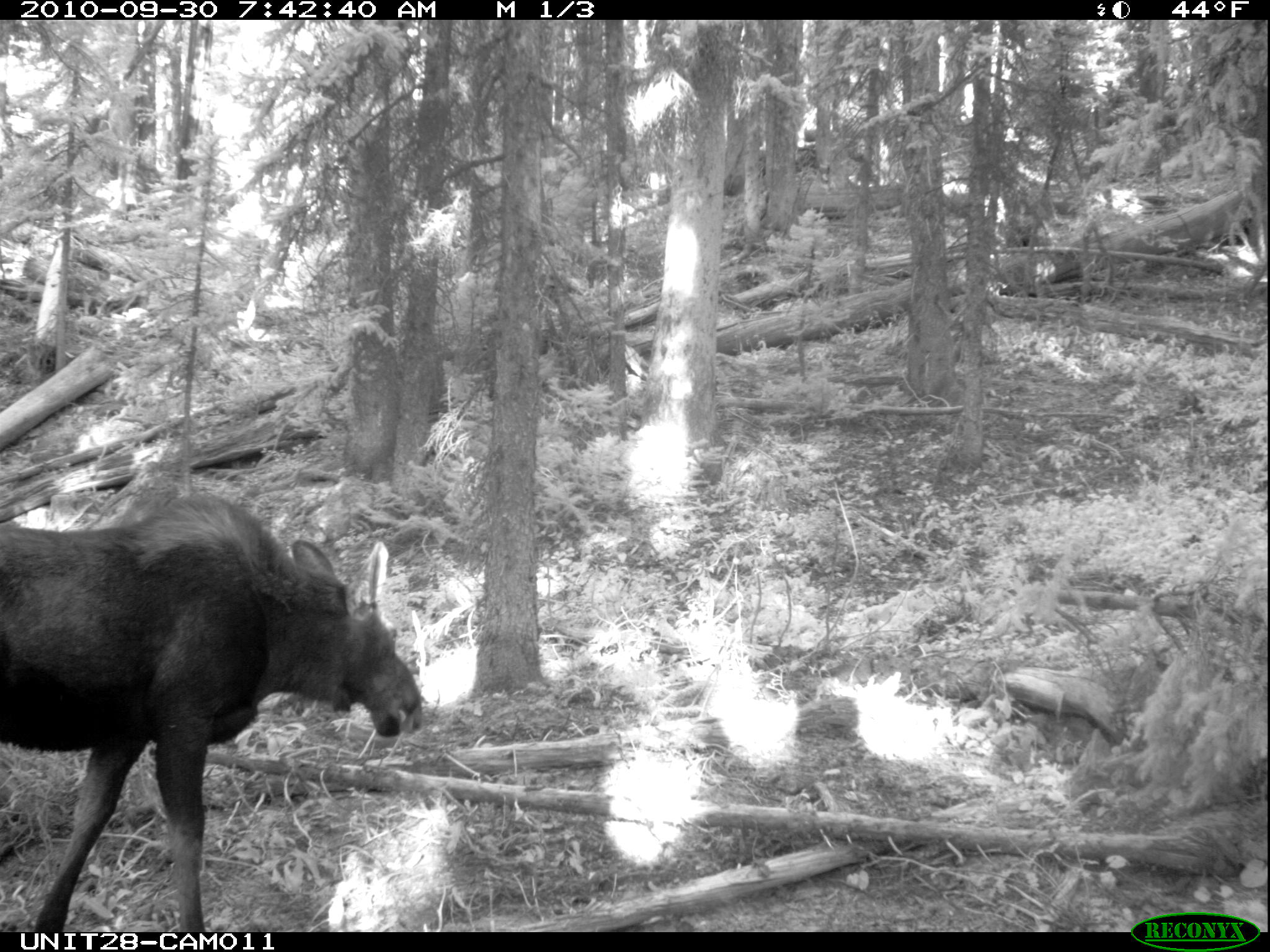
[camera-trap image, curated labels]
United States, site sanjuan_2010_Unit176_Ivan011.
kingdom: Animalia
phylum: Chordata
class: Mammalia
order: Artiodactyla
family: Cervidae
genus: Alces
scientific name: Alces alces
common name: moose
Alces alces (moose).